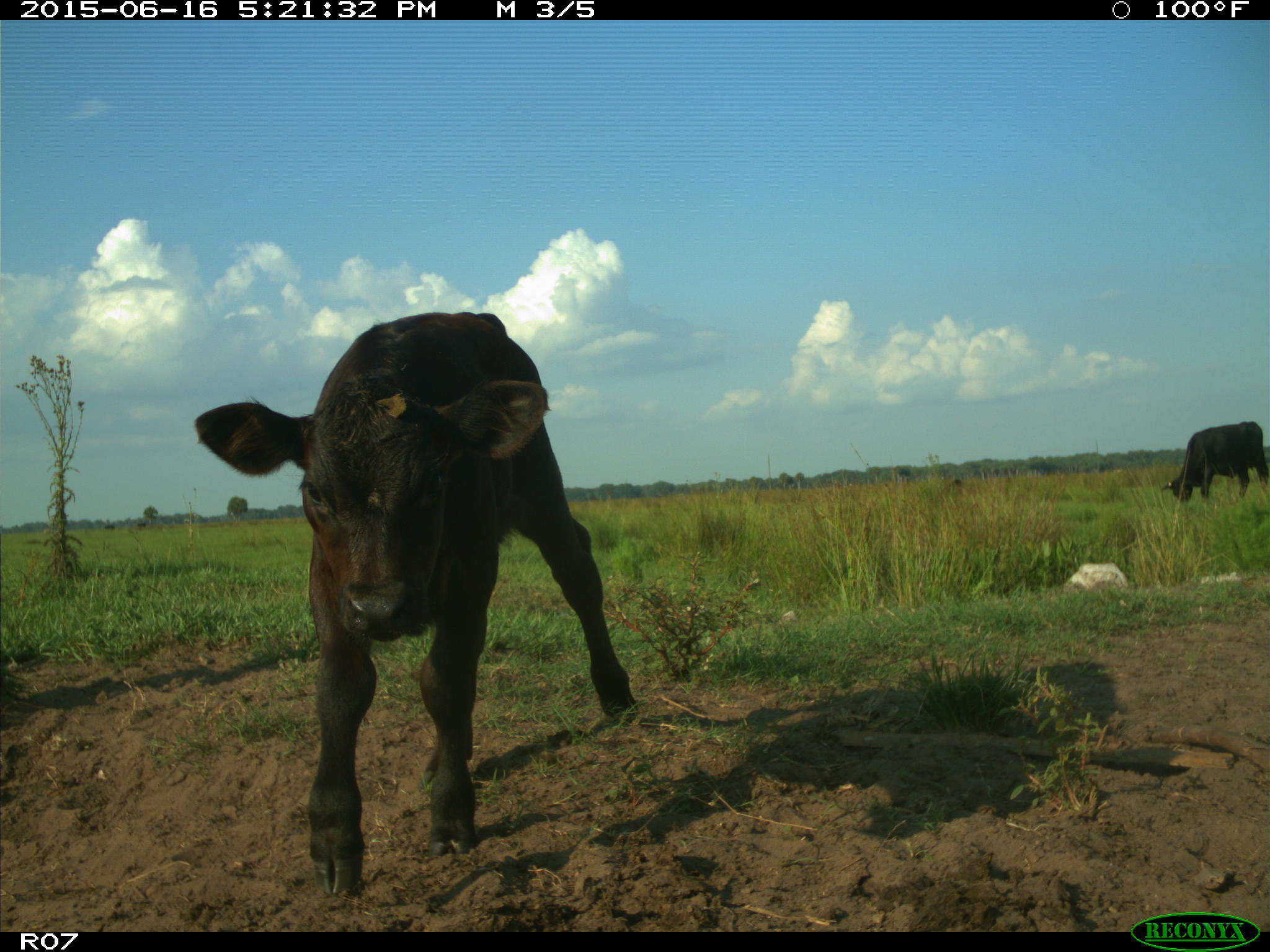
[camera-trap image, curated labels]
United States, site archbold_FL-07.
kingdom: Animalia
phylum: Chordata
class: Mammalia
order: Artiodactyla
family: Bovidae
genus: Bos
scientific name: Bos taurus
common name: domestic cow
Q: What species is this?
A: Bos taurus (domestic cow).